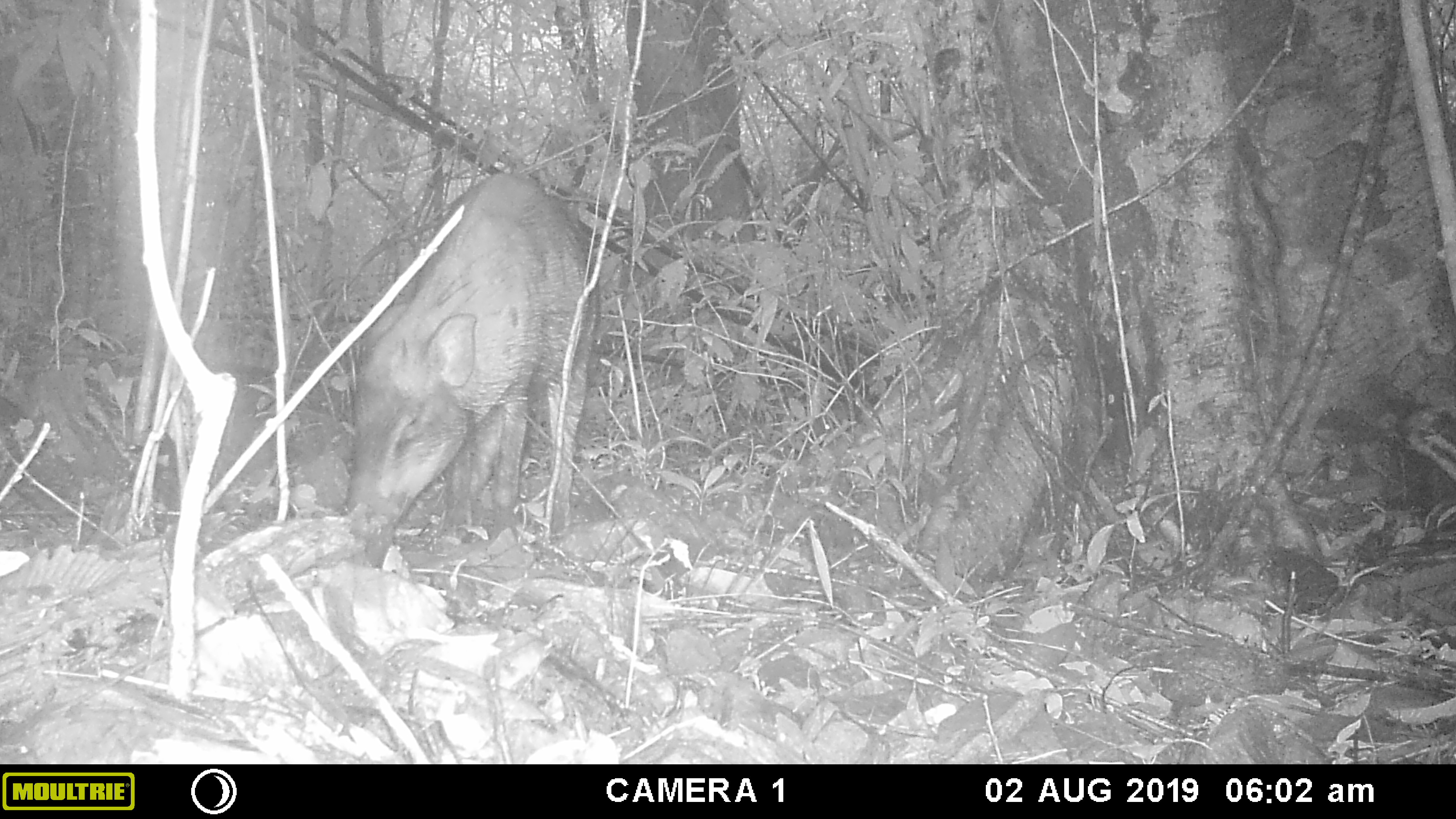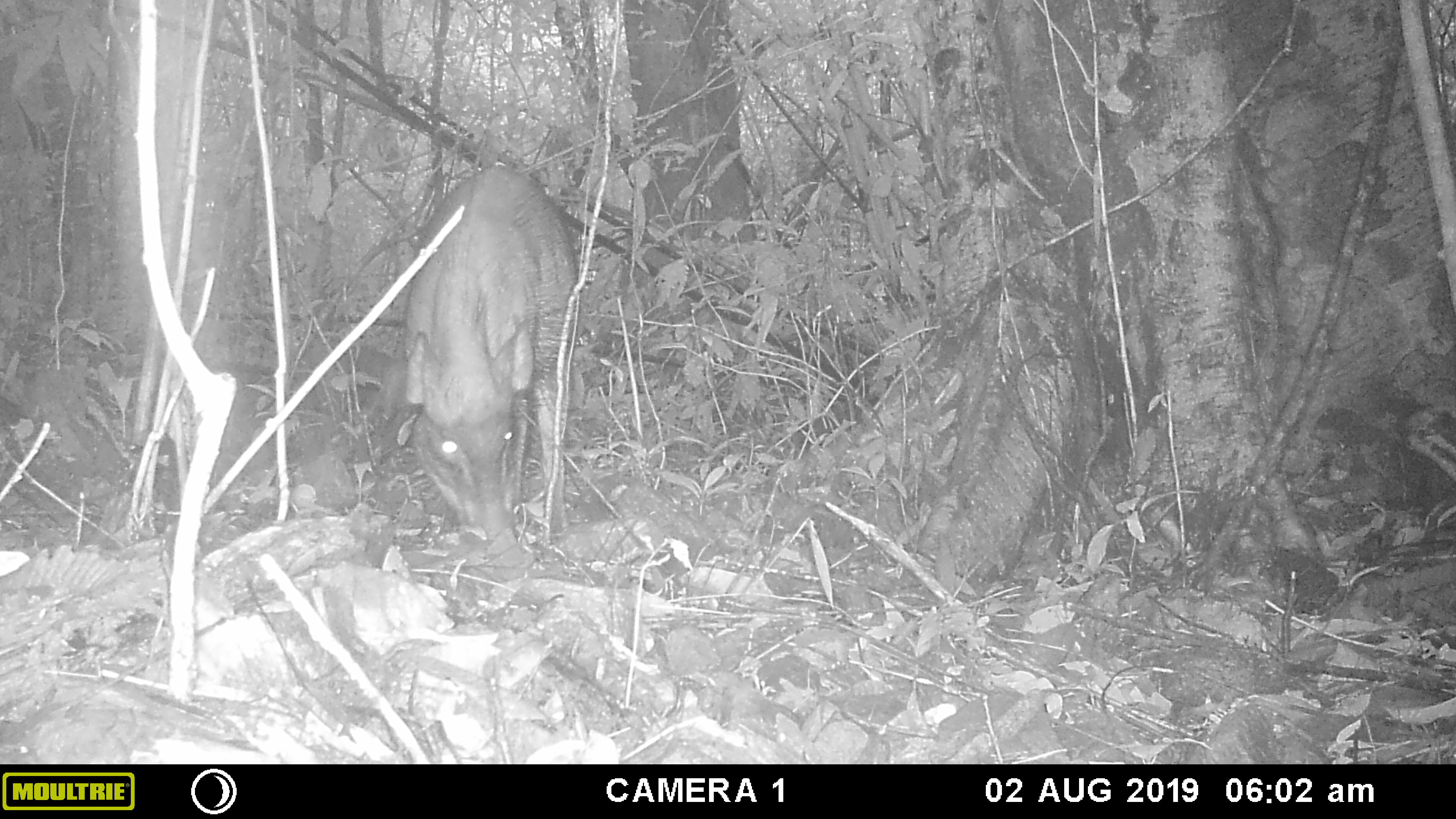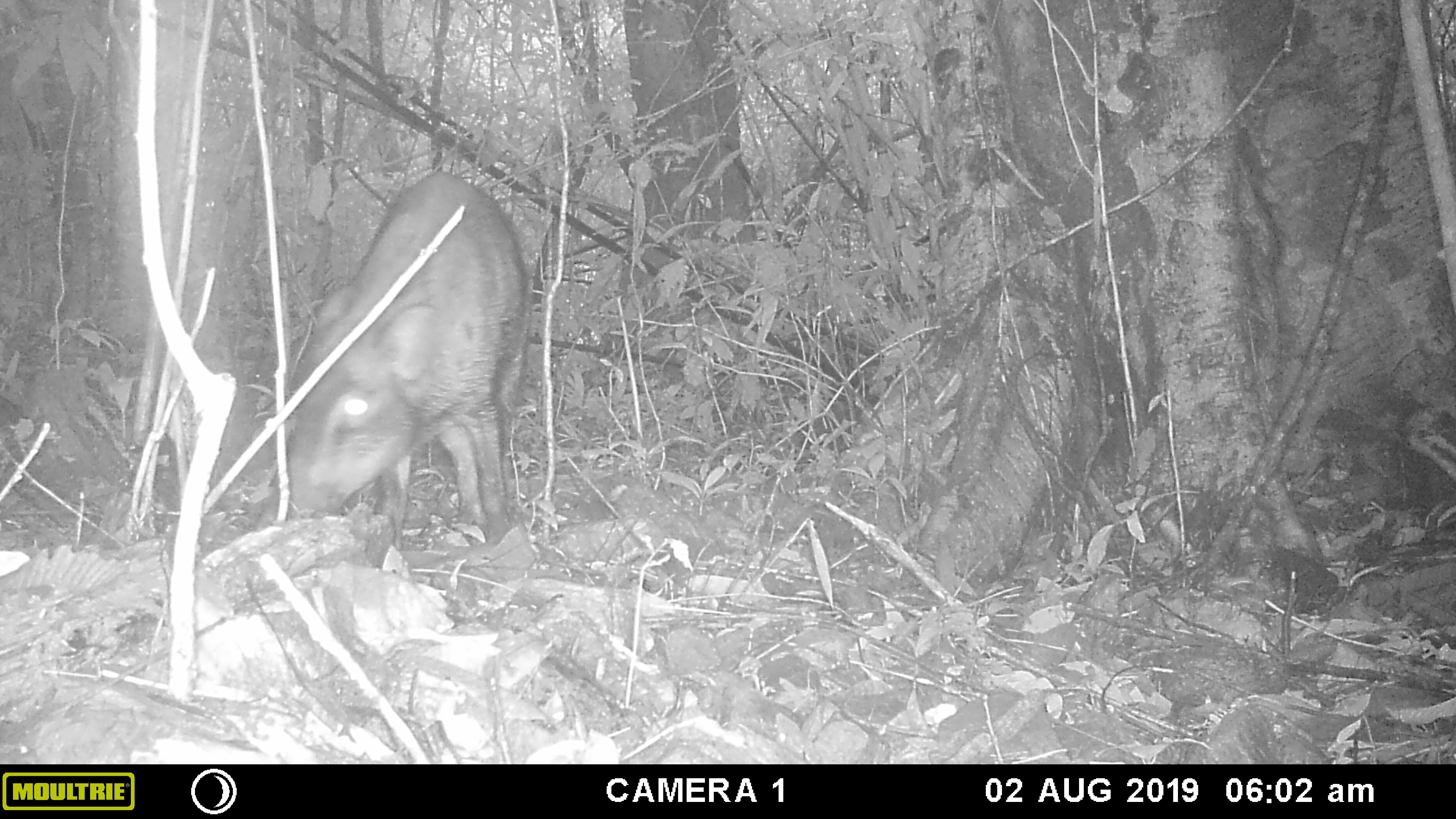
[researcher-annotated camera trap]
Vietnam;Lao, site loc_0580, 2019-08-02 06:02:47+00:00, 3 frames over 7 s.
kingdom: Animalia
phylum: Chordata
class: Mammalia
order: Artiodactyla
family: Suidae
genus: Sus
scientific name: Sus scrofa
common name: eurasian wild pig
Eurasian wild pig (Sus scrofa). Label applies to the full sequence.